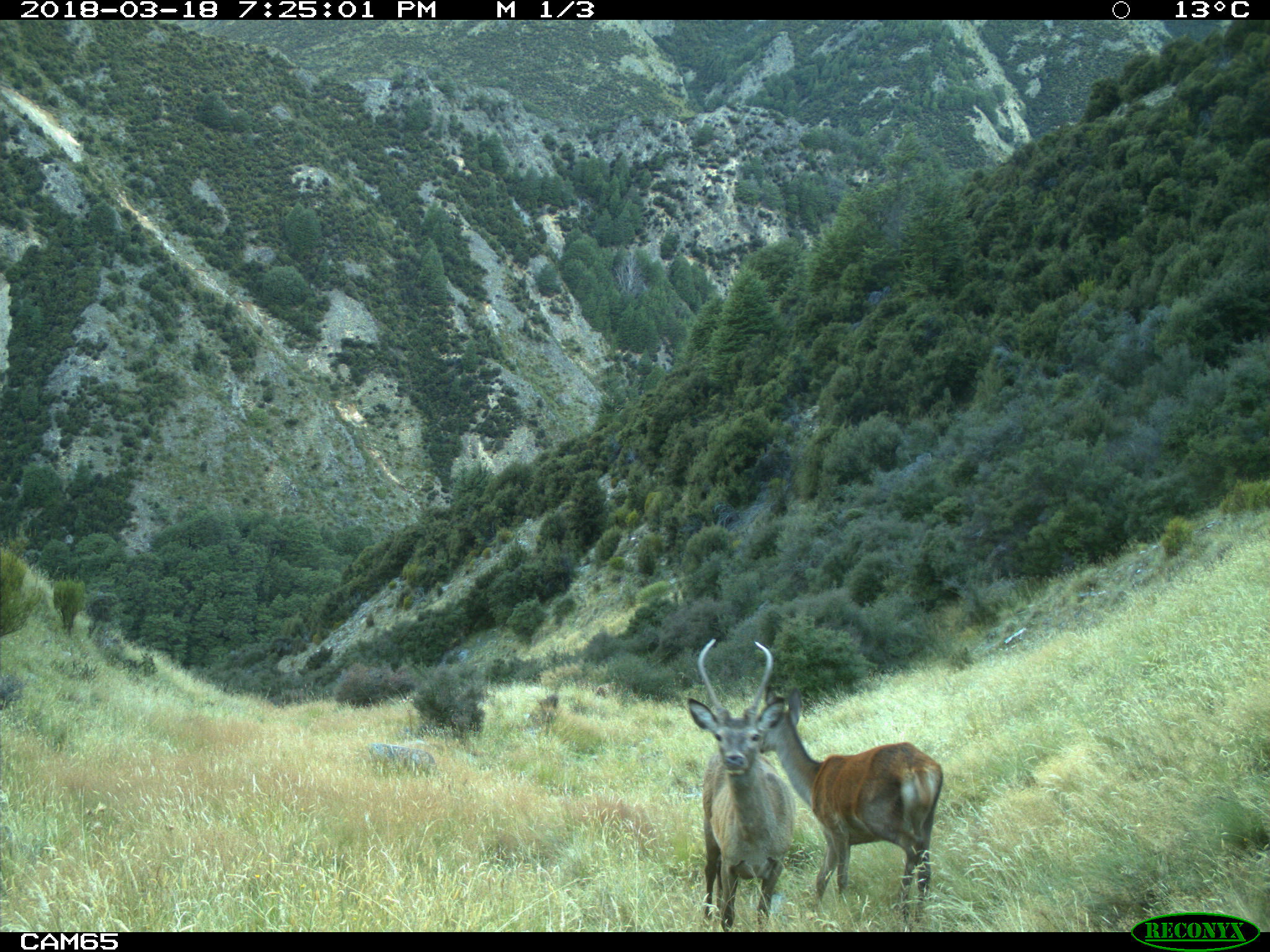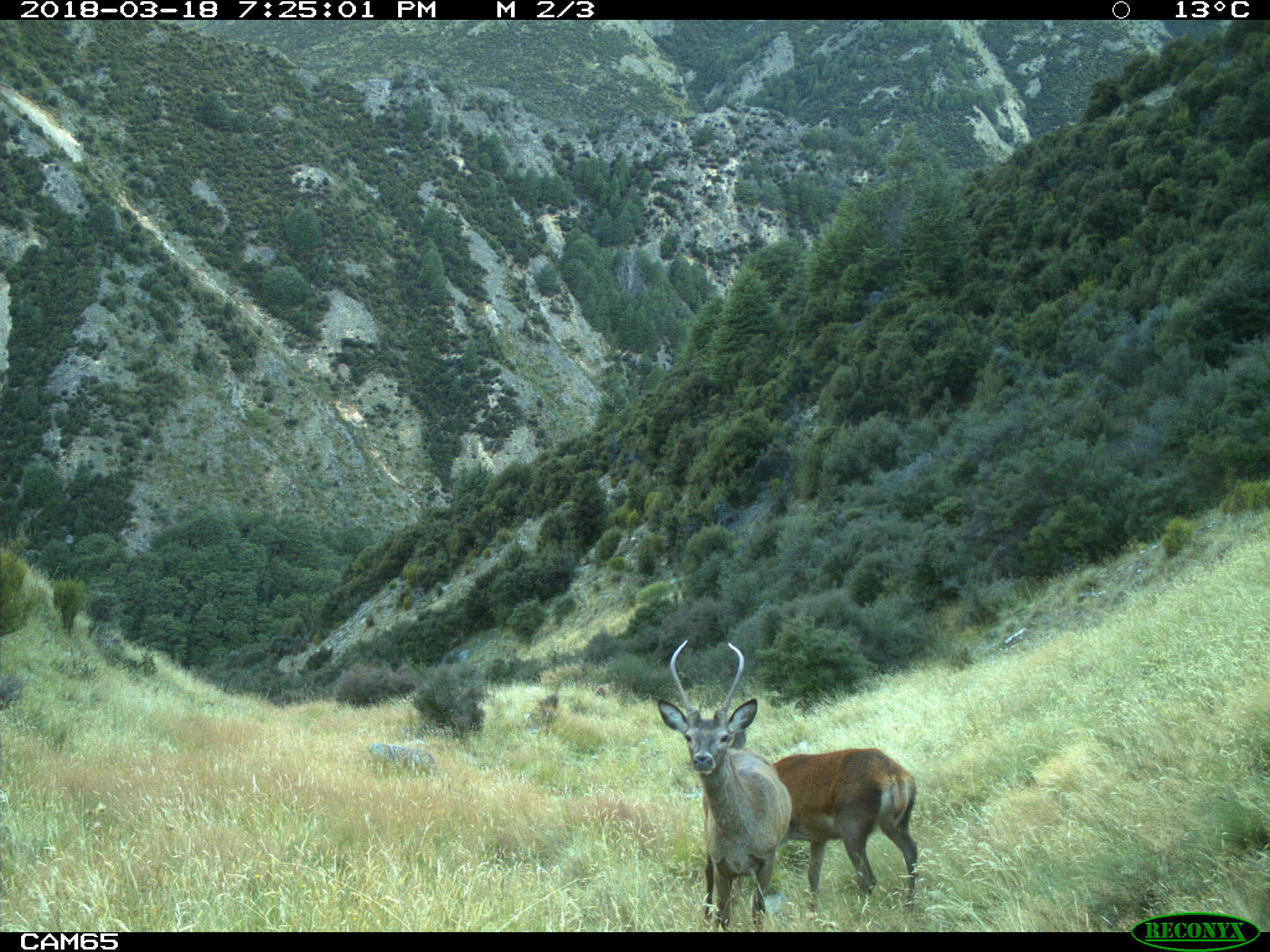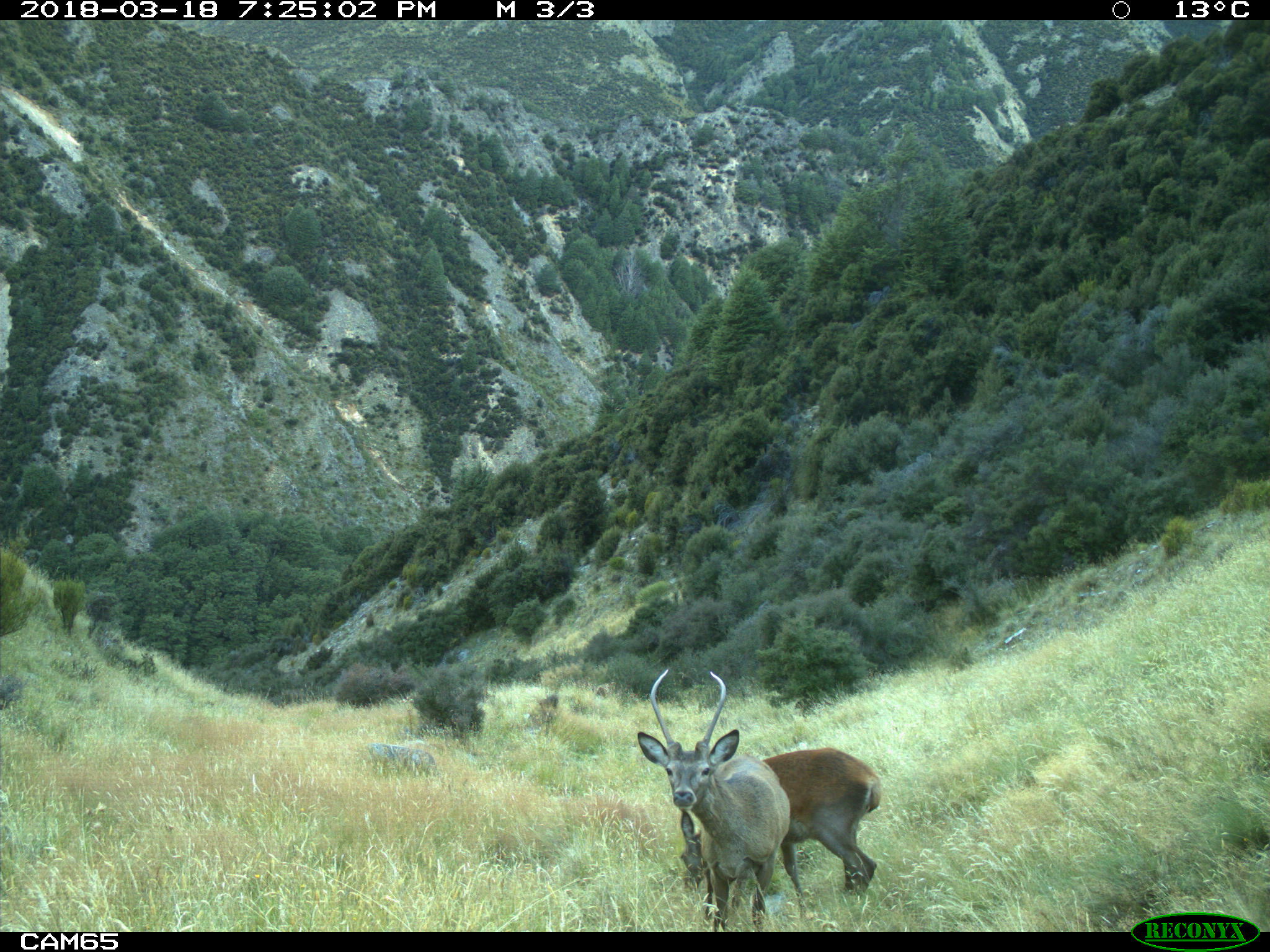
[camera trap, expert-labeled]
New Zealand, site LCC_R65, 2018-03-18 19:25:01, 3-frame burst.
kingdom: Animalia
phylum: Chordata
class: Mammalia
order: Artiodactyla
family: Cervidae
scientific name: Cervidae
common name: deer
Deer (Cervidae).